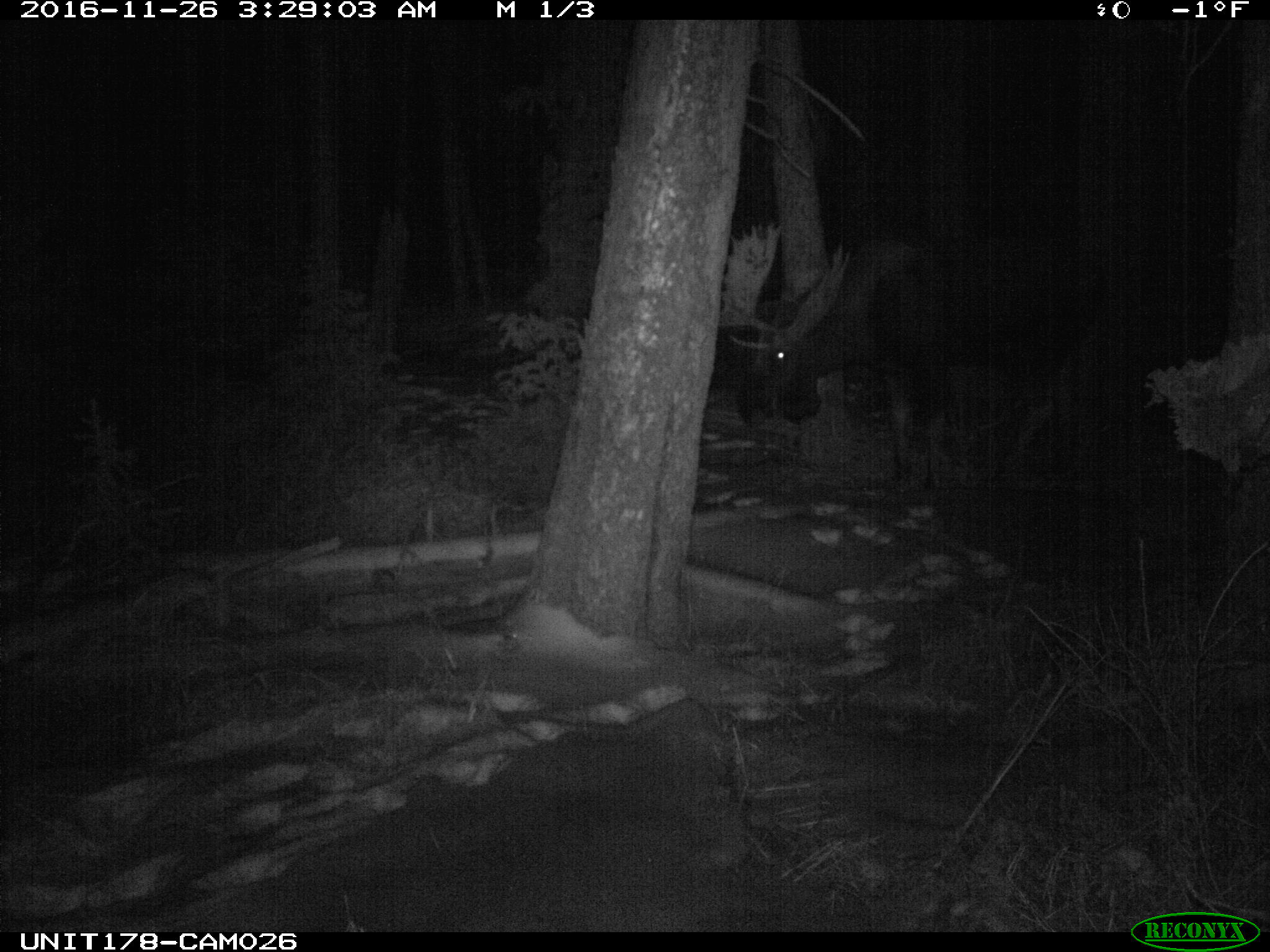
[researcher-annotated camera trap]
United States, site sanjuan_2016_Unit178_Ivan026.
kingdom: Animalia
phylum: Chordata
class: Mammalia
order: Artiodactyla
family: Cervidae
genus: Alces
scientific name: Alces alces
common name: moose